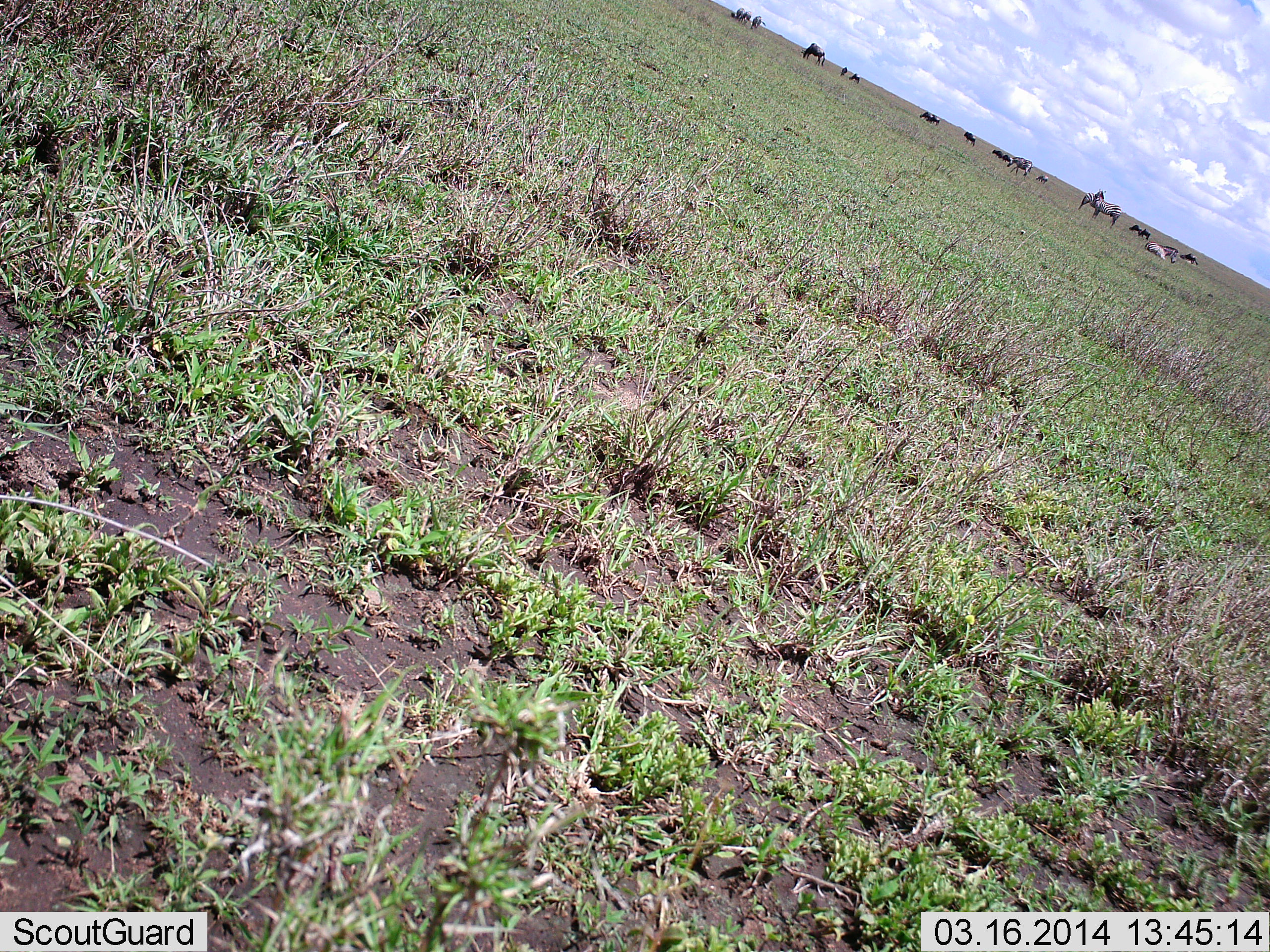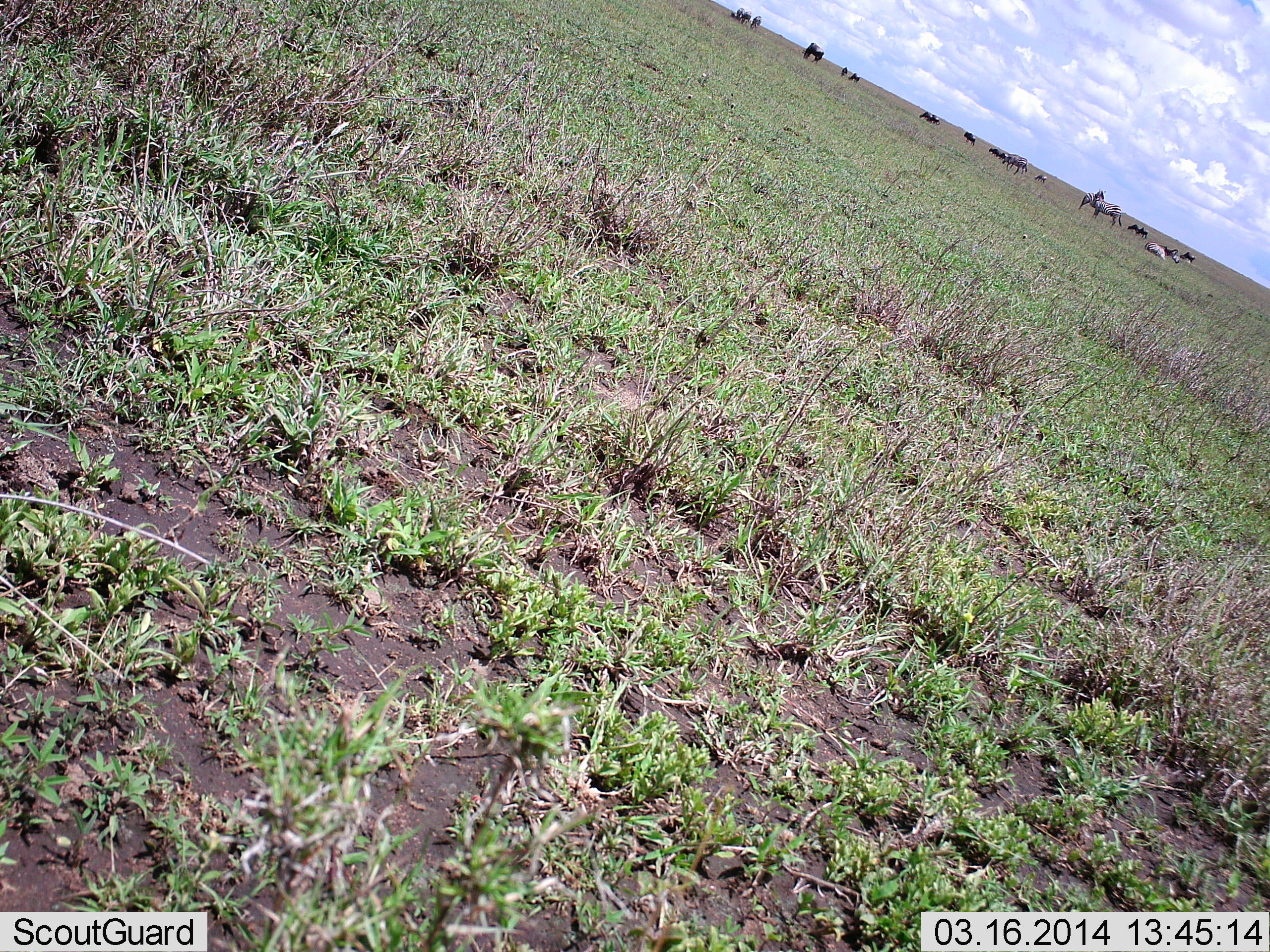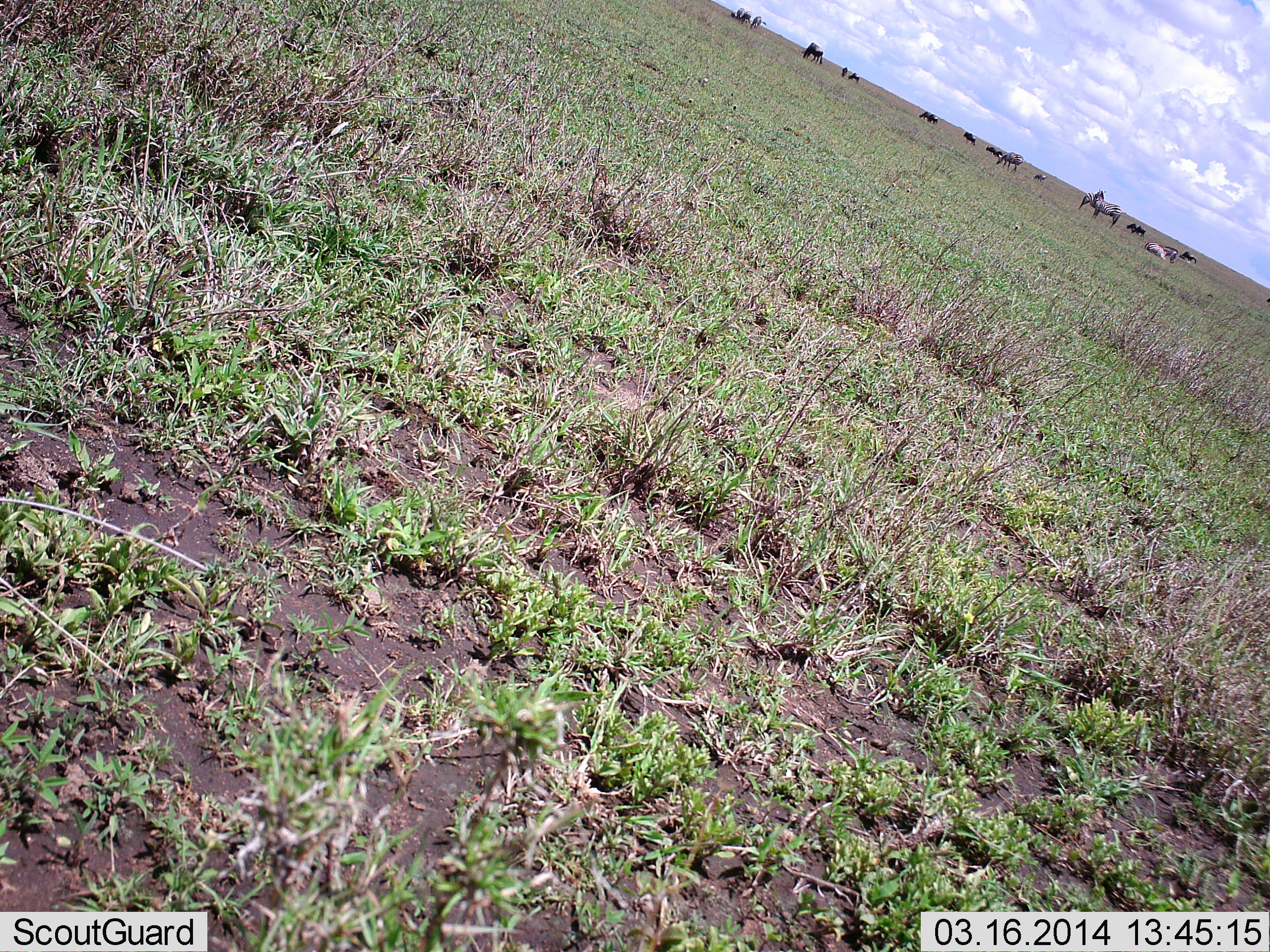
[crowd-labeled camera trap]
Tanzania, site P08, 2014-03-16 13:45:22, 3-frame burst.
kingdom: Animalia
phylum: Chordata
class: Mammalia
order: Artiodactyla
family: Bovidae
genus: Connochaetes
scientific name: Connochaetes taurinus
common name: blue wildebeest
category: wildebeest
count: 11-50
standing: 56%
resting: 44%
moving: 35%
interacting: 3%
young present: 3%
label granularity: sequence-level